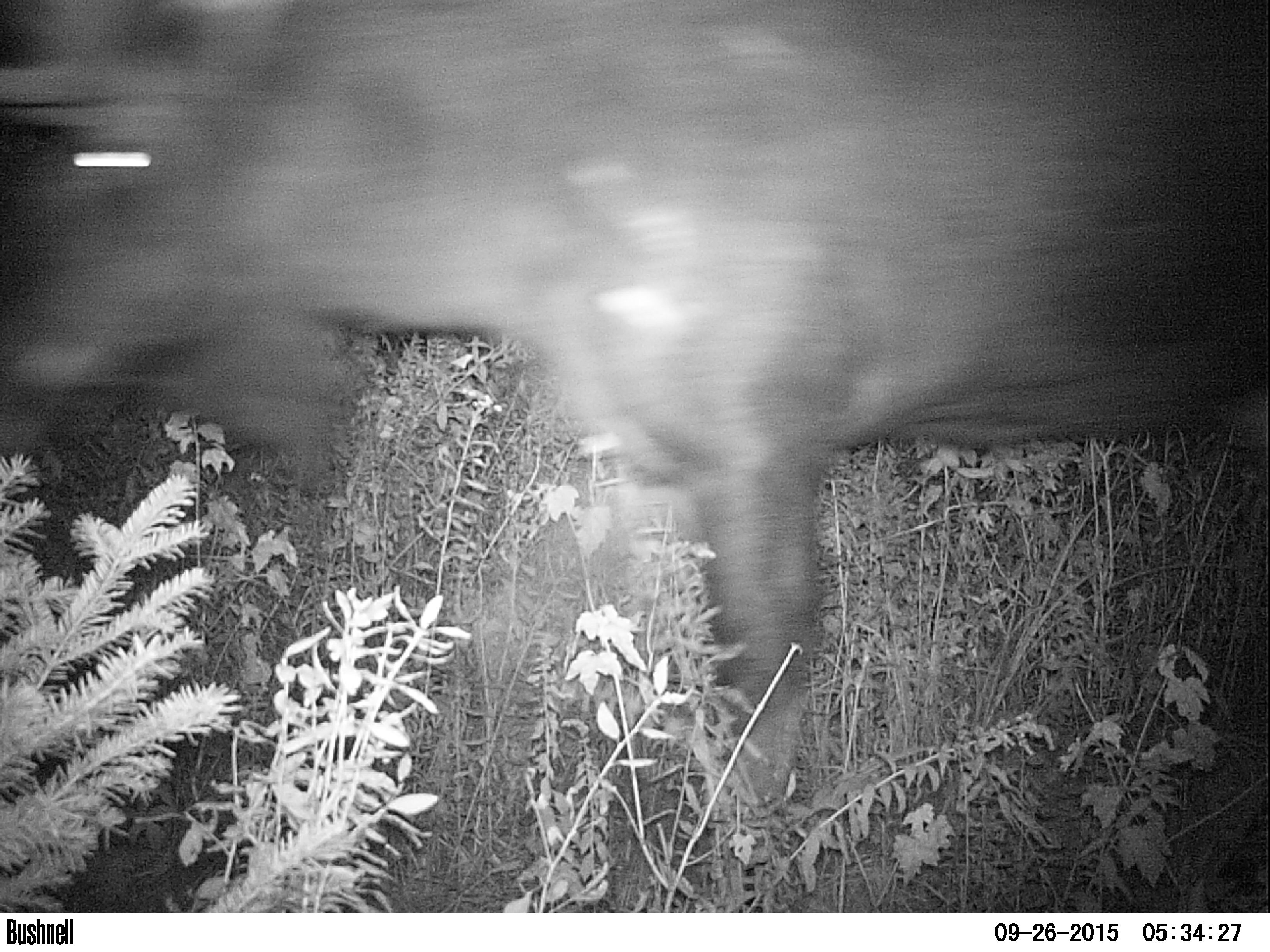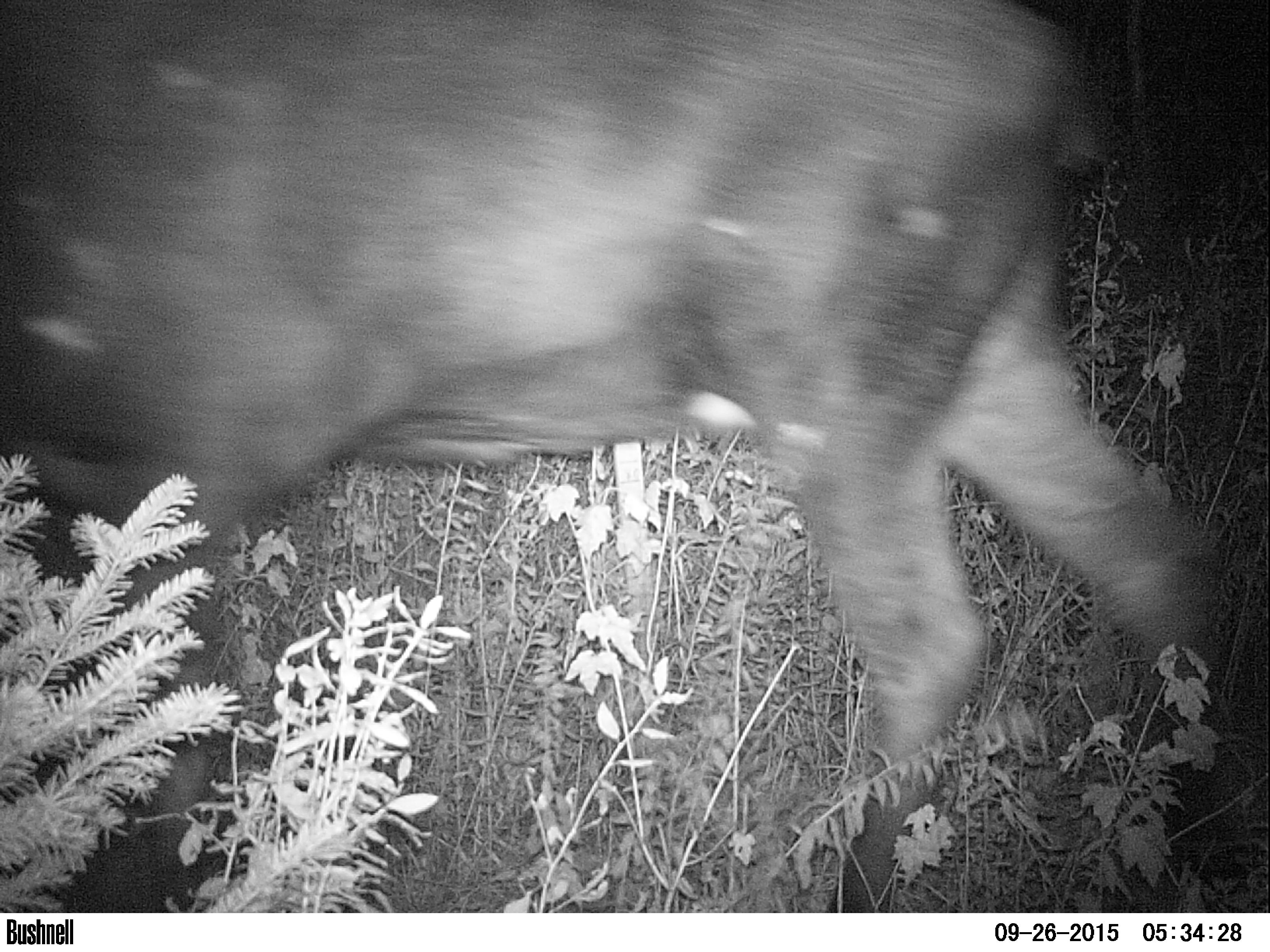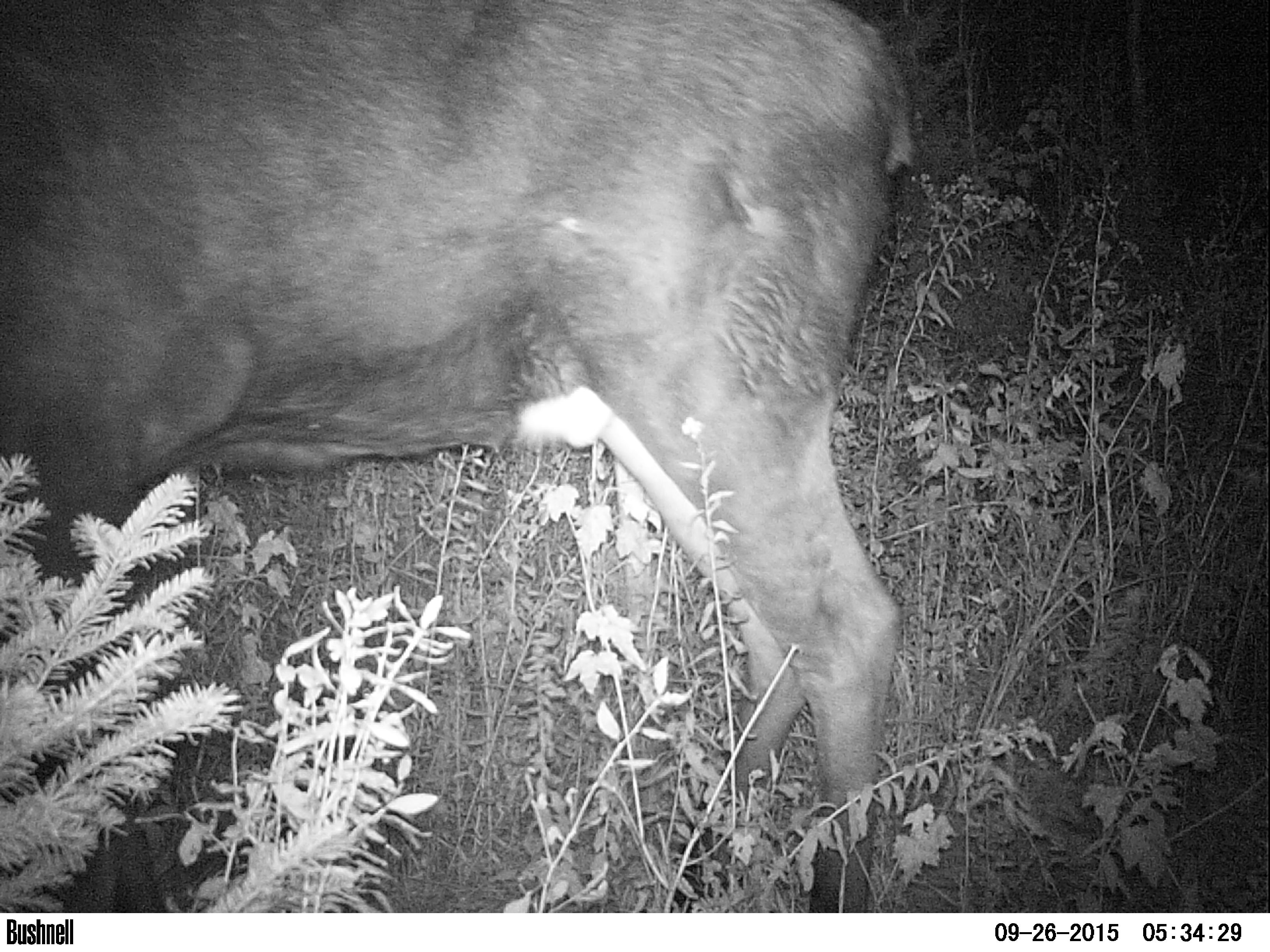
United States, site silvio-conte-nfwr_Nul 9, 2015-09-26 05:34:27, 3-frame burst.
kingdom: Animalia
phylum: Chordata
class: Mammalia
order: Artiodactyla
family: Cervidae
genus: Alces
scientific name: Alces alces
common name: moose